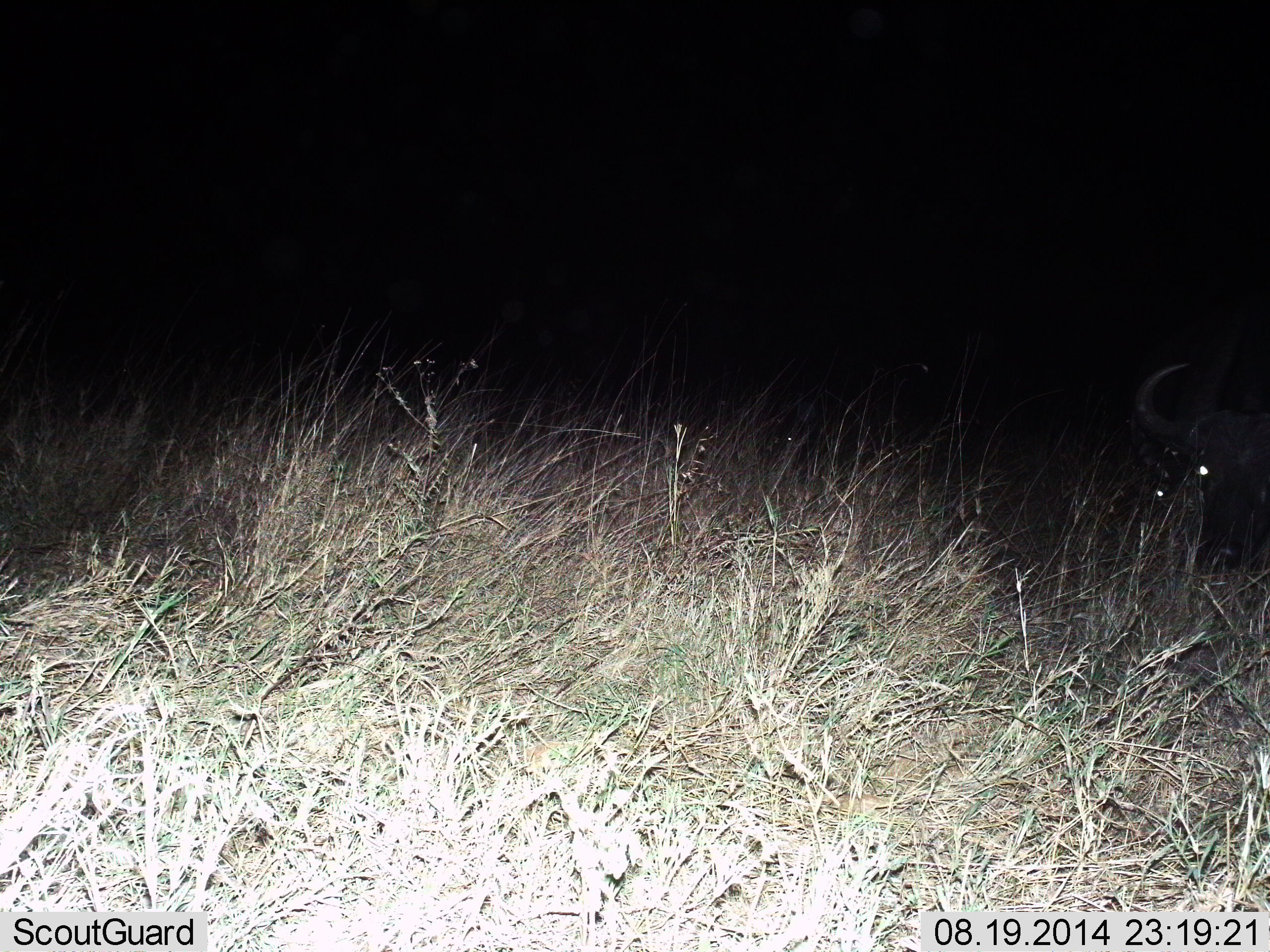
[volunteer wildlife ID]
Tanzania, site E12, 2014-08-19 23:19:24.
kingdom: Animalia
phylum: Chordata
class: Mammalia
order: Artiodactyla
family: Bovidae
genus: Connochaetes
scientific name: Connochaetes taurinus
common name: blue wildebeest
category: wildebeest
Wildebeest (blue wildebeest) (Connochaetes taurinus), count 1. Behavior (volunteer vote fractions): standing 56%, resting 33%, moving 0%, interacting 0%. Young present (vote fraction): 0%. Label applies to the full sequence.